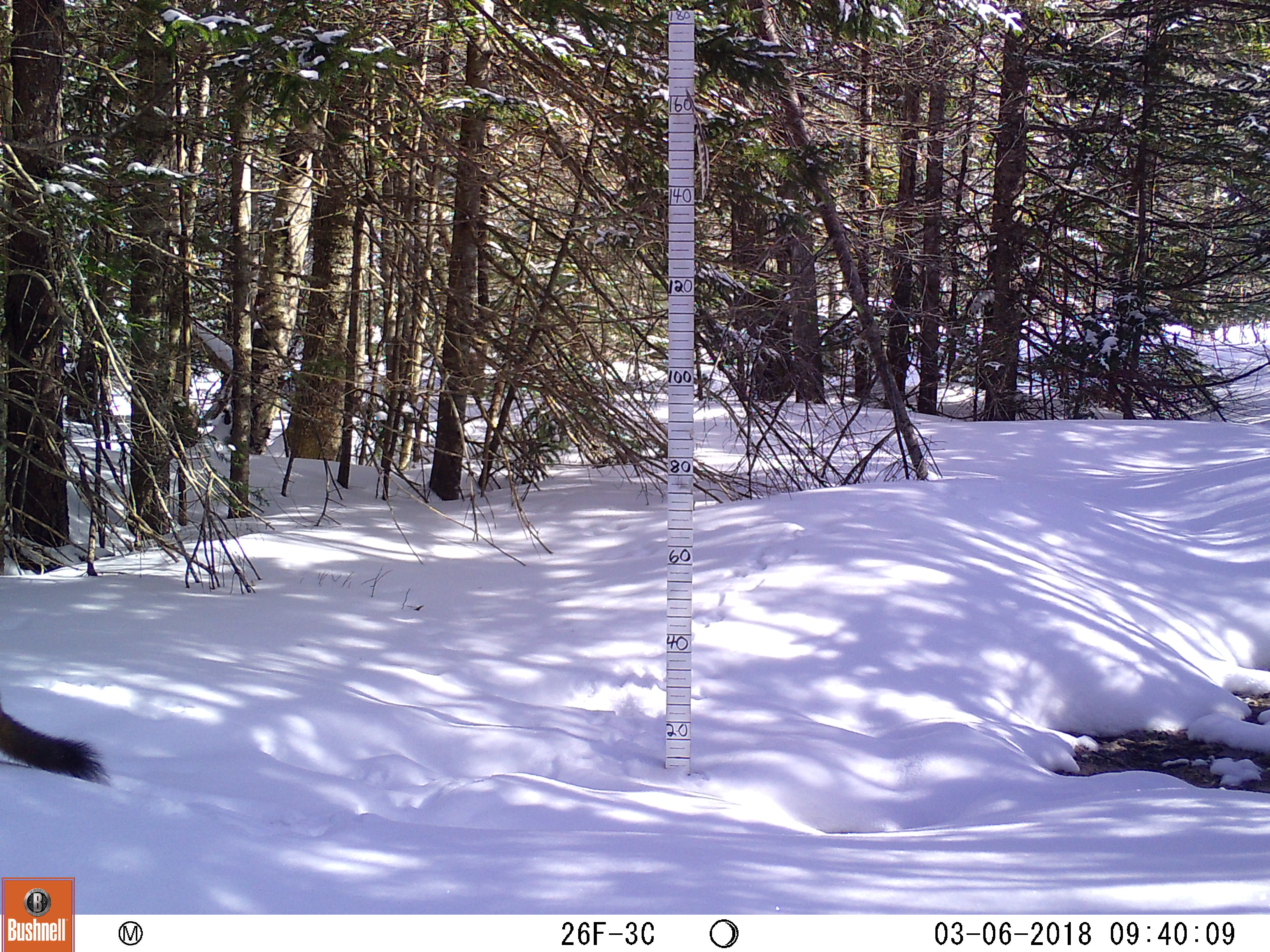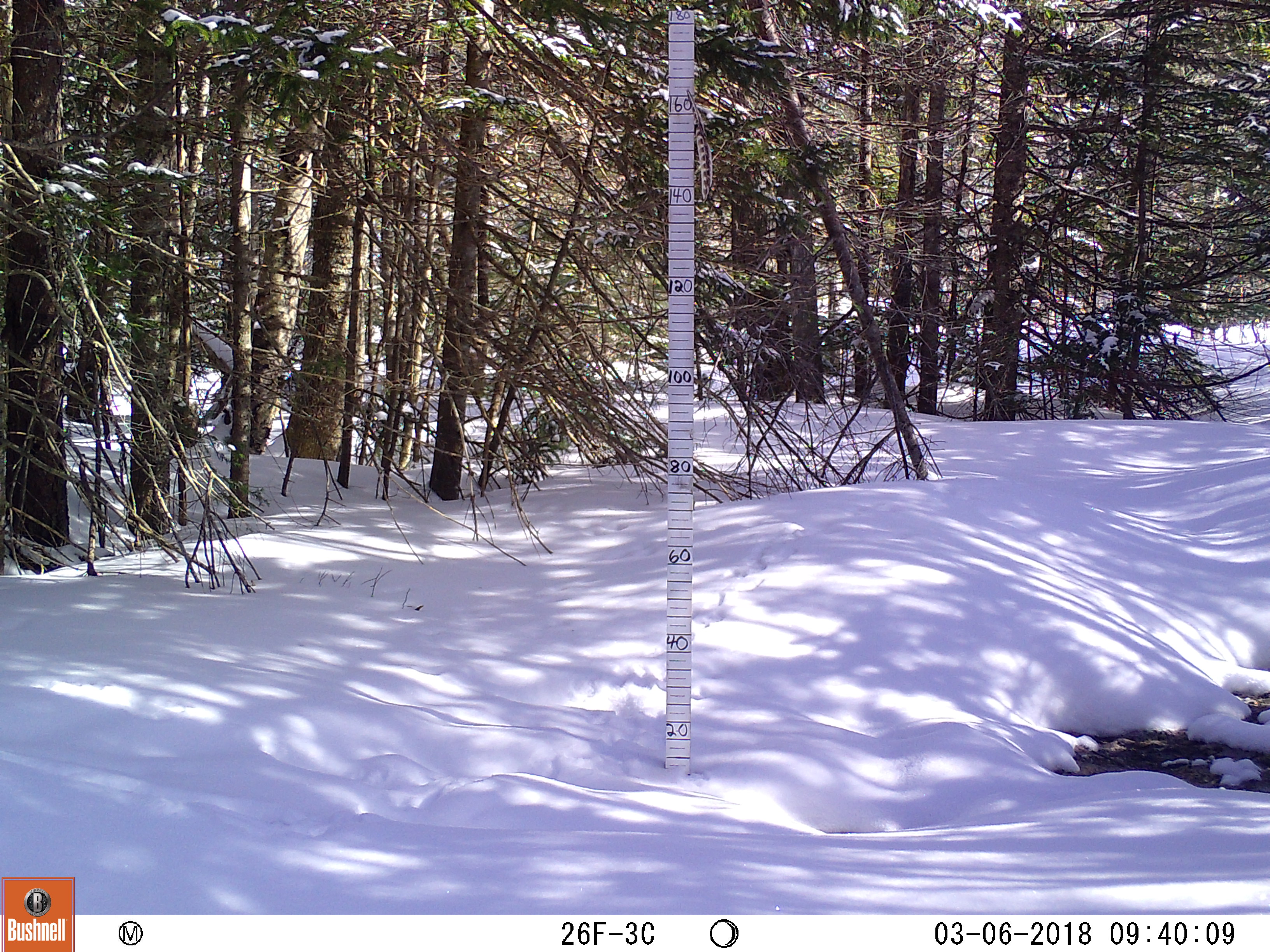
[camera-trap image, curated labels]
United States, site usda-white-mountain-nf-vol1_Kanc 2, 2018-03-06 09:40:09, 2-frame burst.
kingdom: Animalia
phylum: Chordata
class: Mammalia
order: Carnivora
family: Mustelidae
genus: Martes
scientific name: Martes americana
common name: american marten